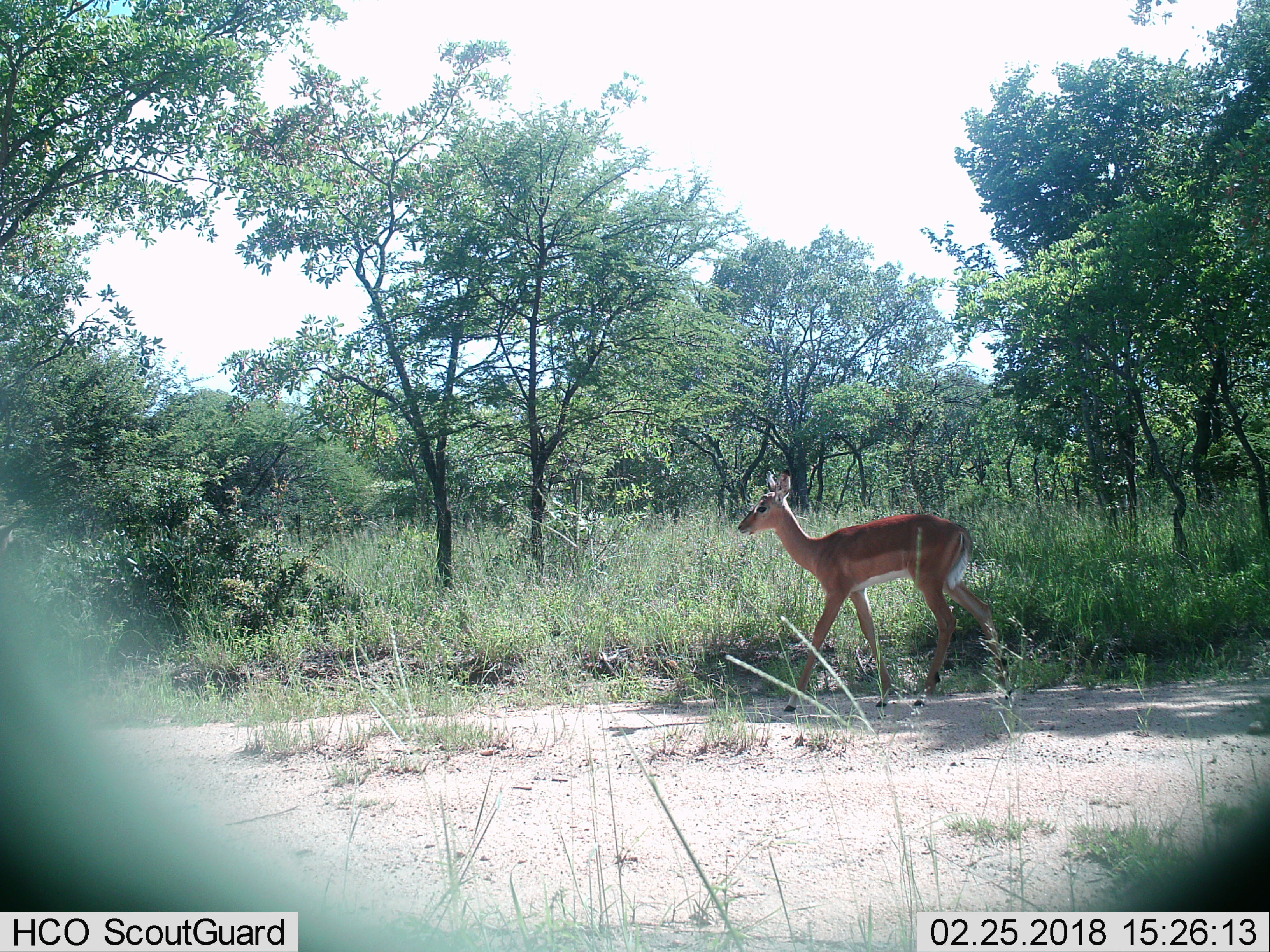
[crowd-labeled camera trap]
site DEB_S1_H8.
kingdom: Animalia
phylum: Chordata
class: Mammalia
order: Artiodactyla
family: Bovidae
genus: Aepyceros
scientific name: Aepyceros melampus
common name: impala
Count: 1.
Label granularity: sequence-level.